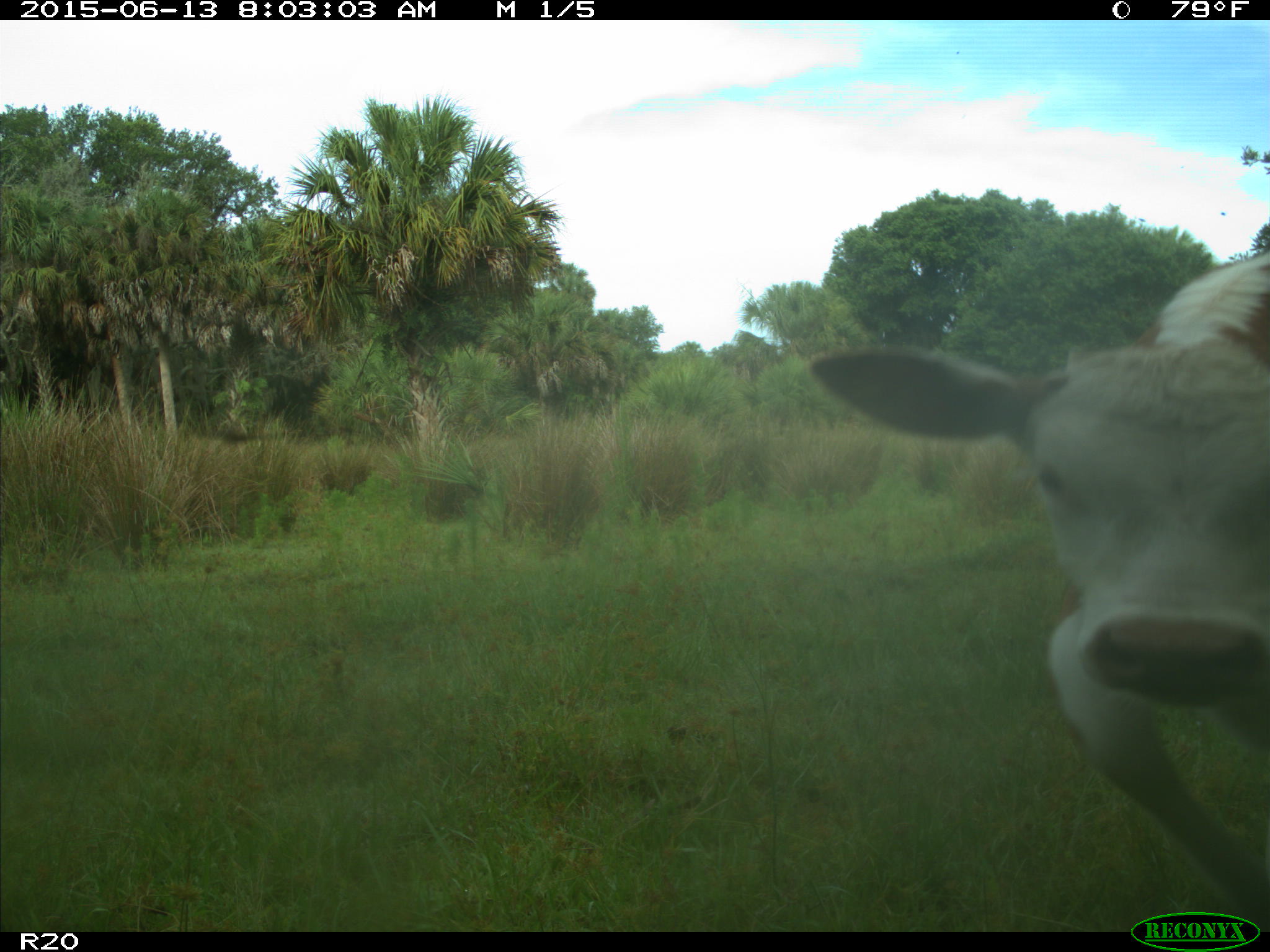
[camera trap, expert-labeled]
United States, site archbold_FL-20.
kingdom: Animalia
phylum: Chordata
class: Mammalia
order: Artiodactyla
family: Bovidae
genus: Bos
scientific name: Bos taurus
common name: domestic cow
Bos taurus (domestic cow).